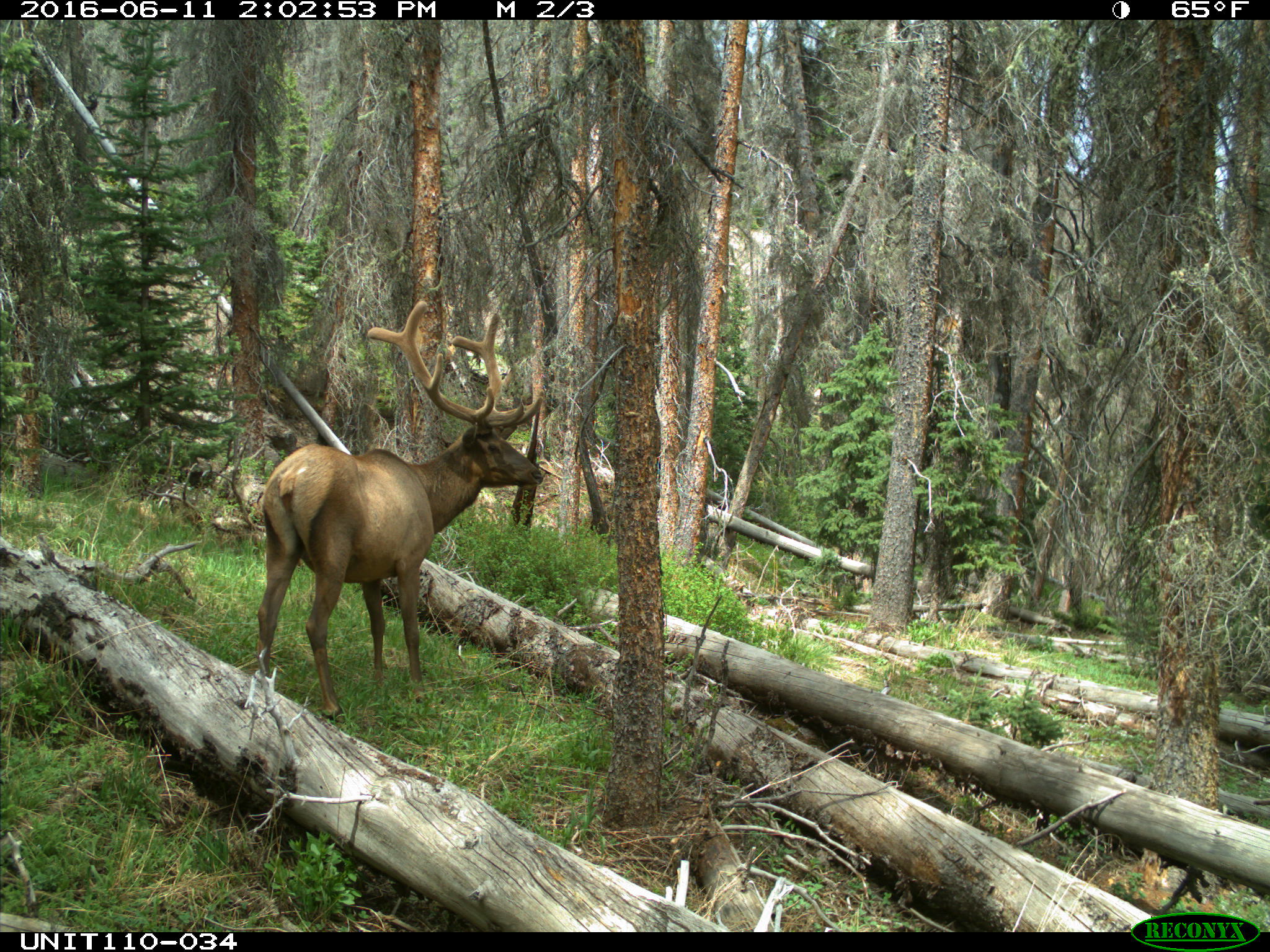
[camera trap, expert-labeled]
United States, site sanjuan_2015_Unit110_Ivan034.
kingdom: Animalia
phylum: Chordata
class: Mammalia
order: Artiodactyla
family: Cervidae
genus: Cervus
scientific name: Cervus elaphus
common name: red deer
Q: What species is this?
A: Cervus elaphus (red deer).